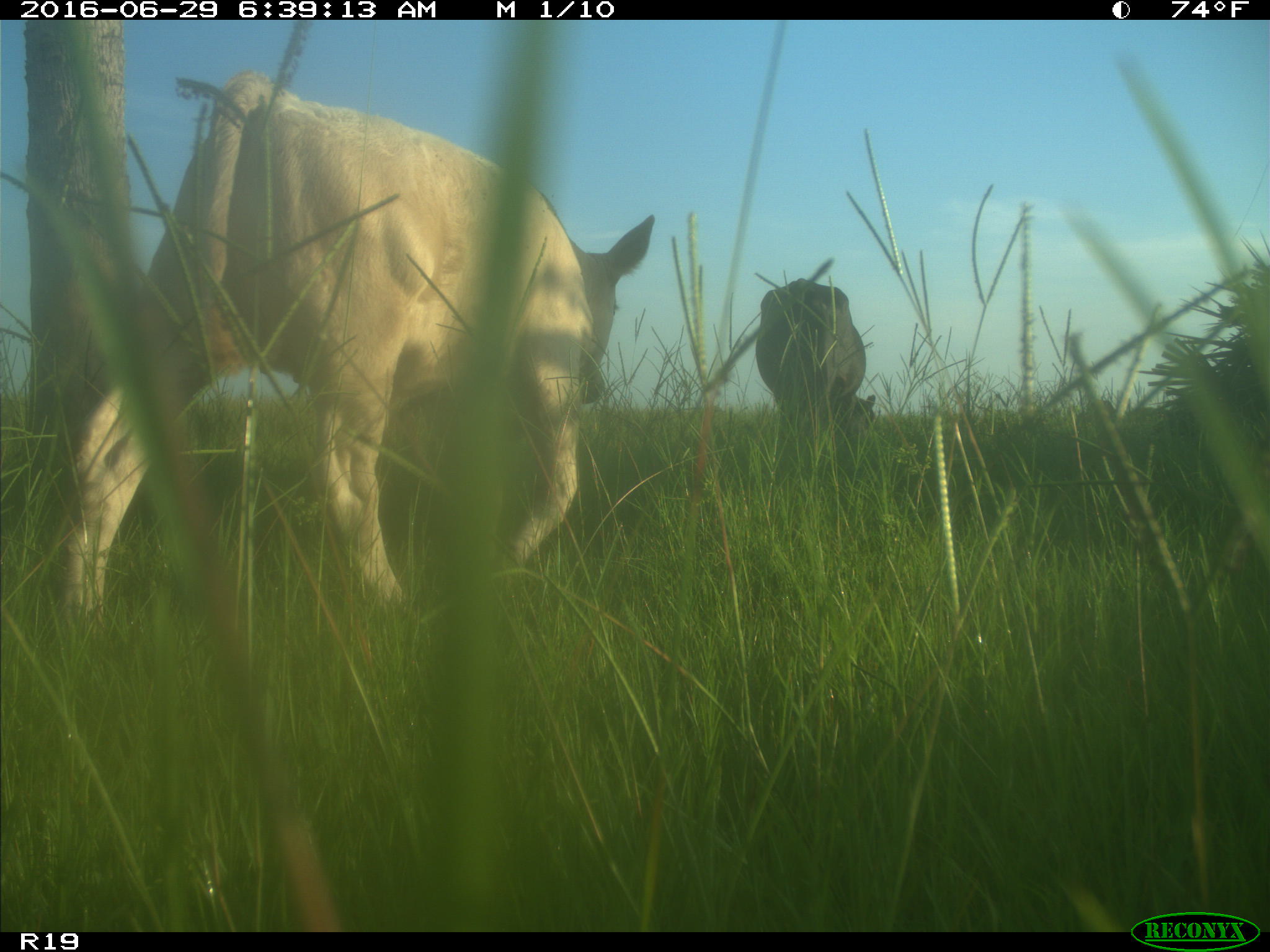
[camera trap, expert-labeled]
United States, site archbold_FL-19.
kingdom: Animalia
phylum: Chordata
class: Mammalia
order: Artiodactyla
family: Bovidae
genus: Bos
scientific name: Bos taurus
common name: domestic cow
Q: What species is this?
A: Bos taurus (domestic cow).